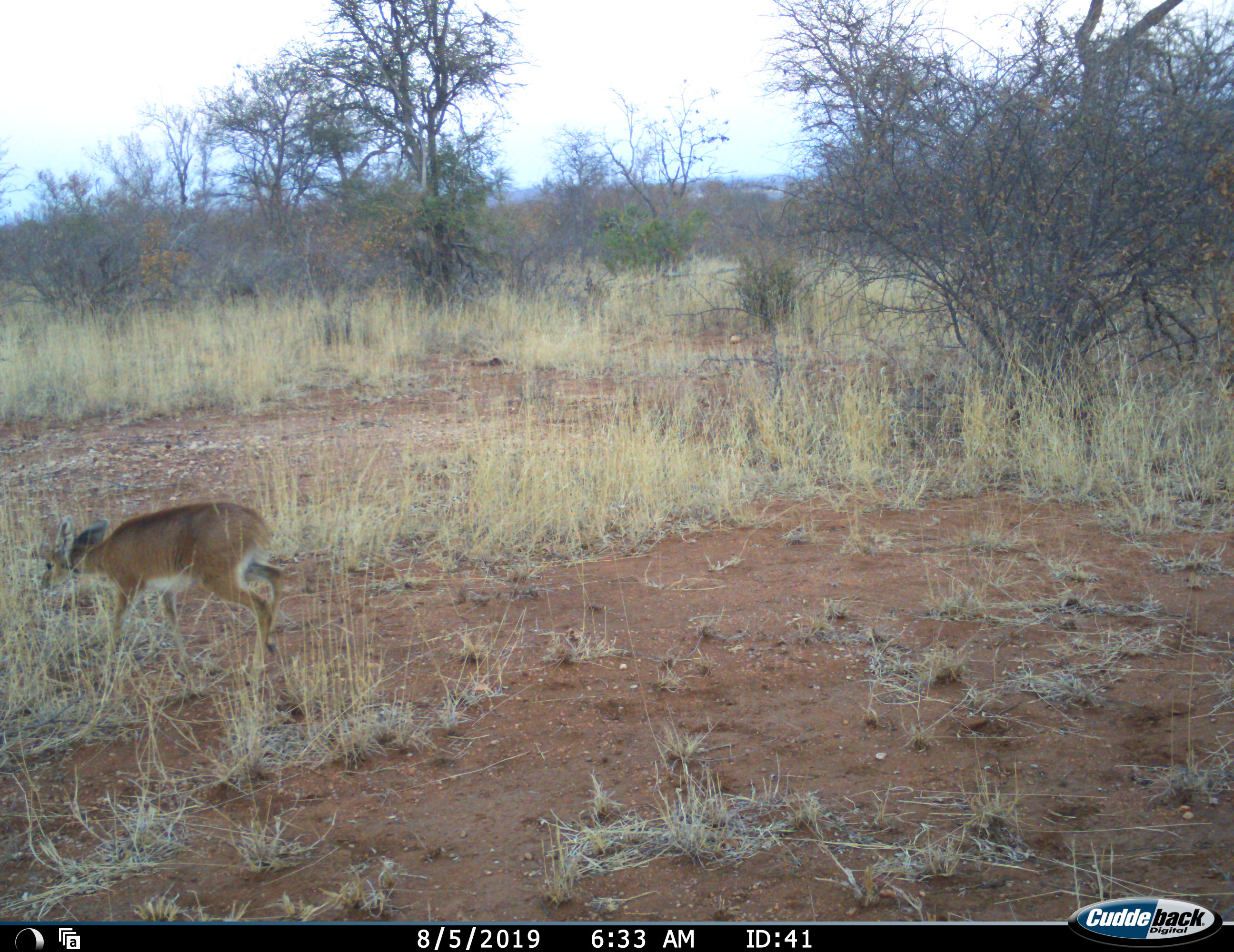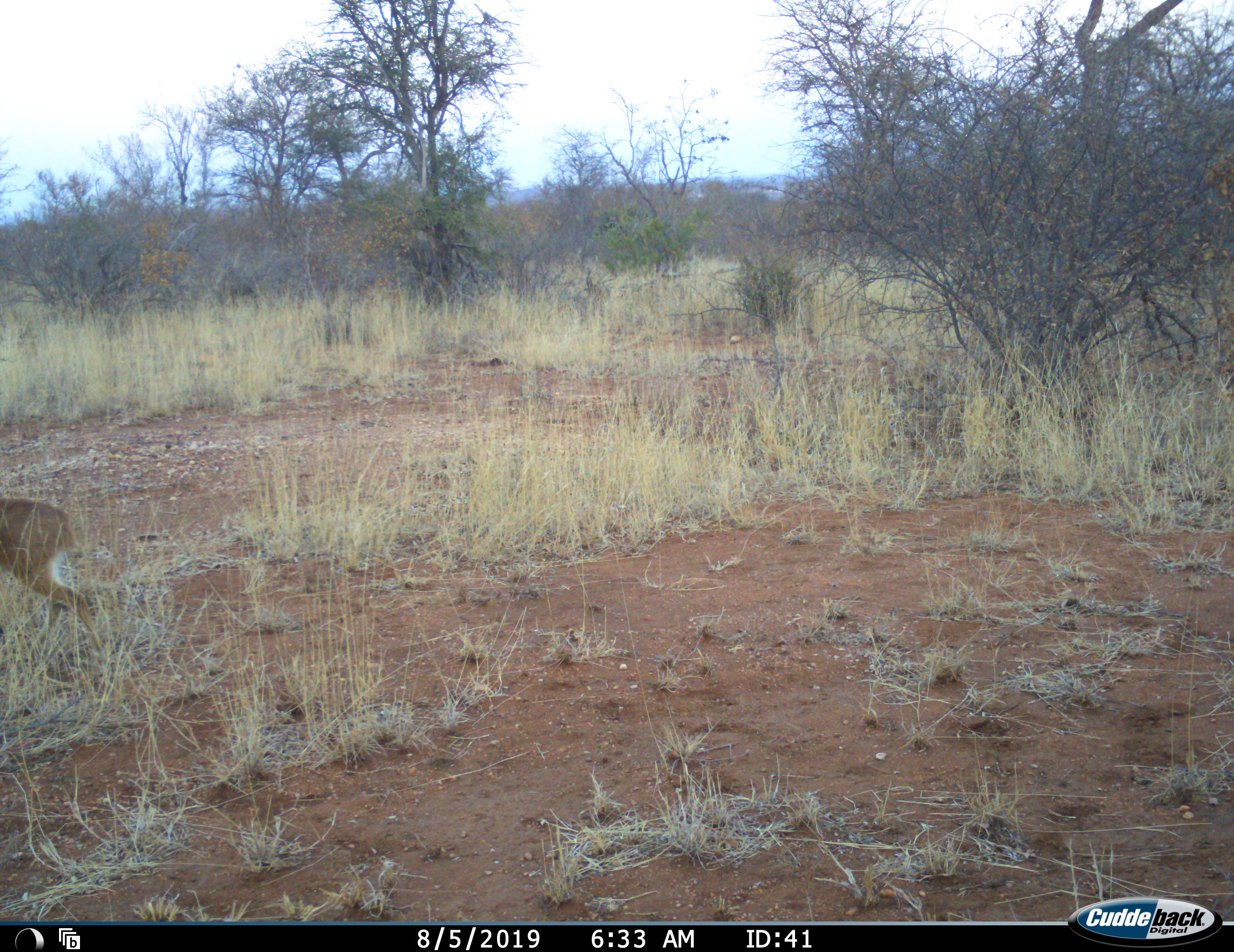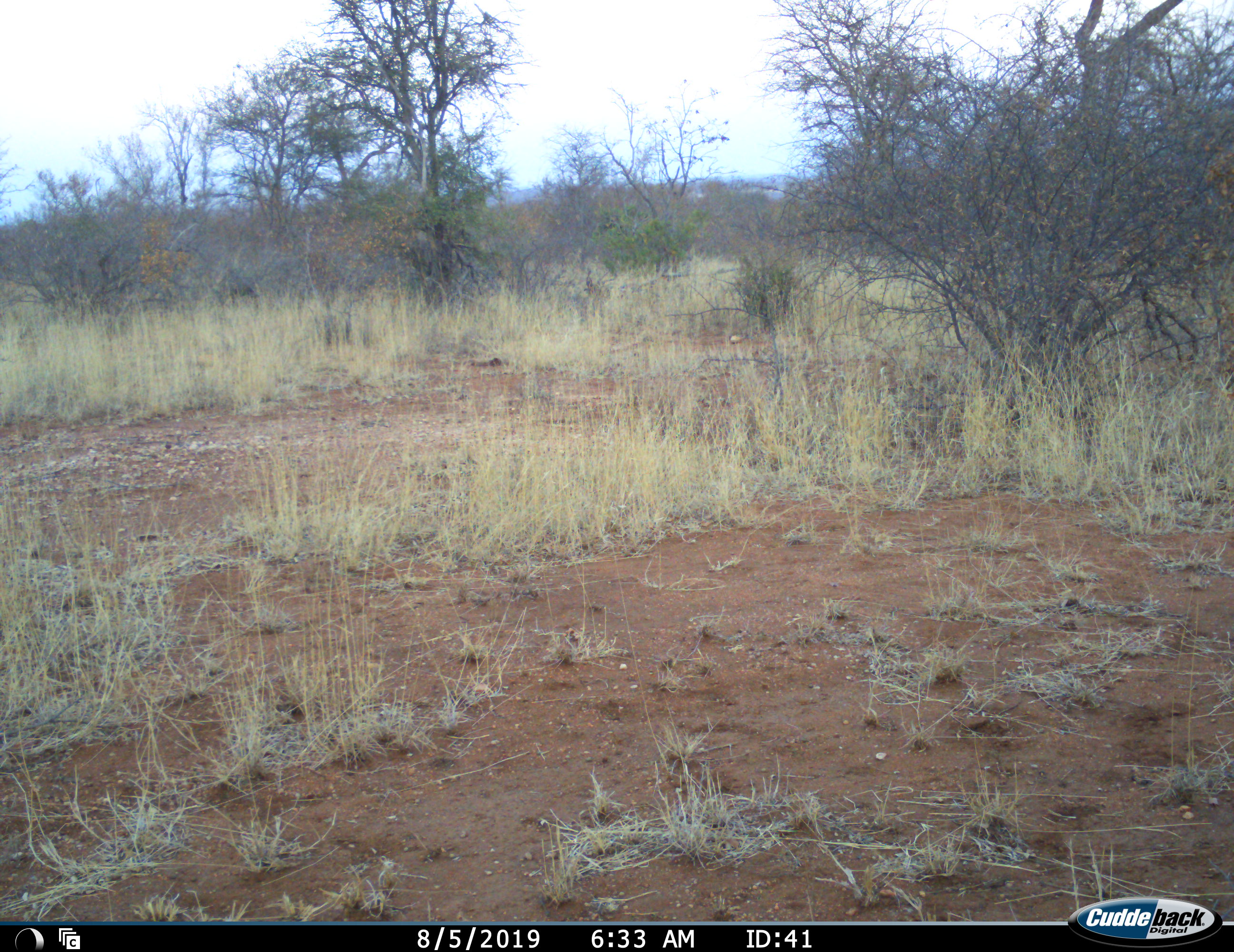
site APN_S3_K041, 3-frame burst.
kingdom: Animalia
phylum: Chordata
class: Mammalia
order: Artiodactyla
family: Bovidae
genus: Raphicerus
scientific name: Raphicerus campestris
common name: steenbok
Steenbok (Raphicerus campestris), count 1. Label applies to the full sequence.